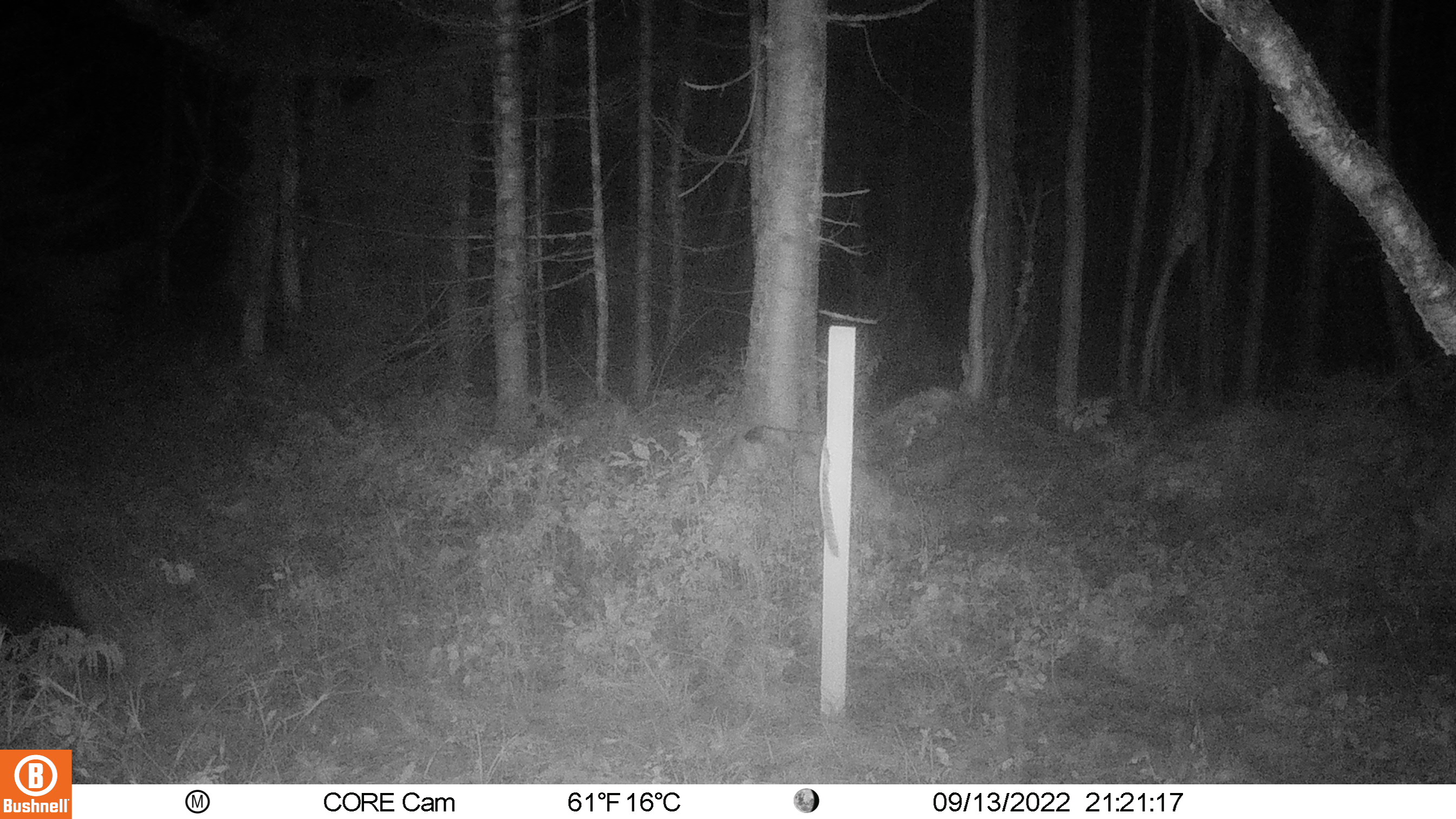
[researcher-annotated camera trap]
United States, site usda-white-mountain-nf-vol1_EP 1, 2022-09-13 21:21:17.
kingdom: Animalia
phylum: Chordata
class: Mammalia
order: Carnivora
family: Ursidae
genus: Ursus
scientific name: Ursus americanus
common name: black bear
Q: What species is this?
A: Black bear (Ursus americanus).